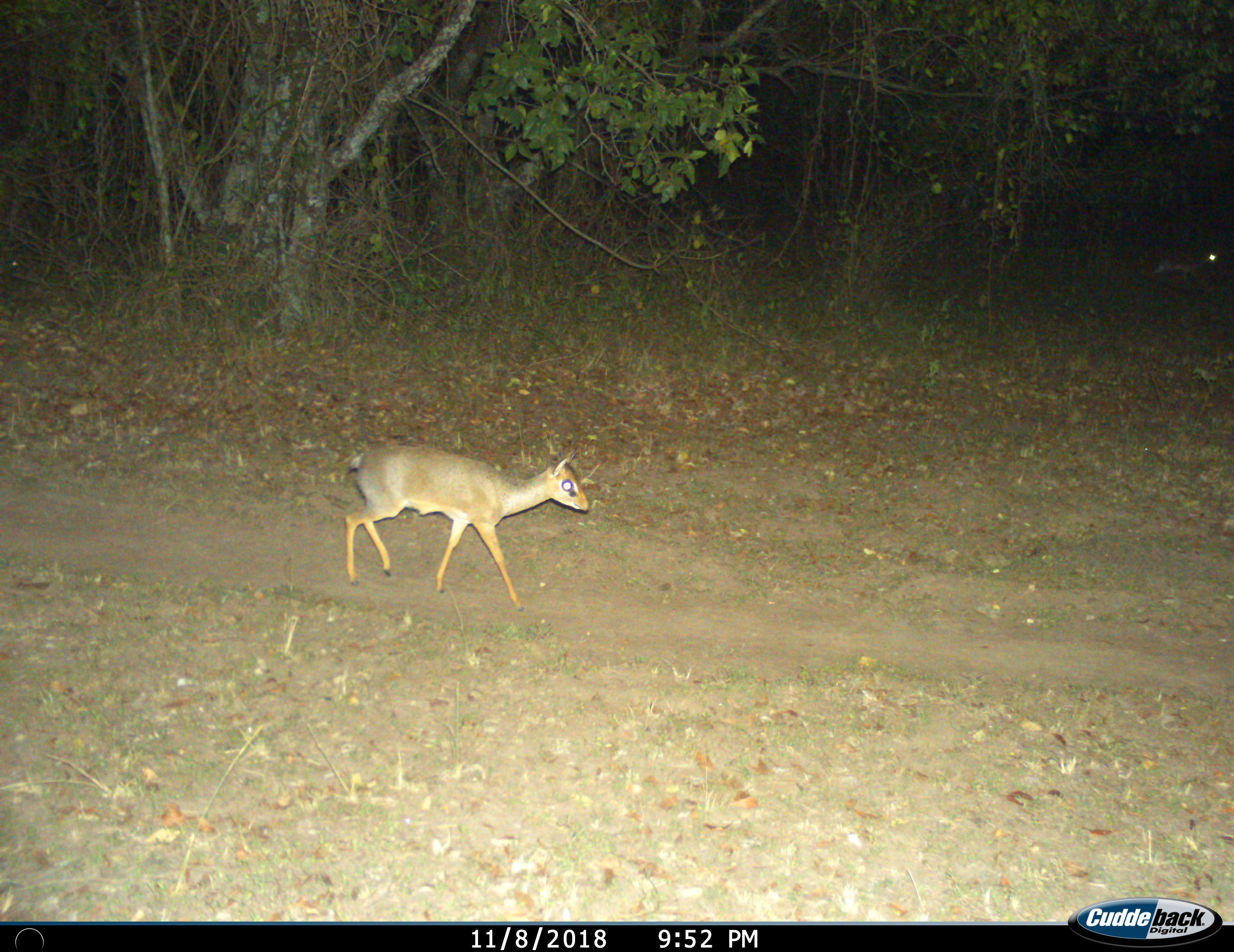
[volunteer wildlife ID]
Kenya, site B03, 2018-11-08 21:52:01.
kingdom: Animalia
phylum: Chordata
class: Mammalia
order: Artiodactyla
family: Bovidae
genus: Madoqua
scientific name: Madoqua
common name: dikdik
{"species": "dikdik (Madoqua)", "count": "1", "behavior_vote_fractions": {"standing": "0%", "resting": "0%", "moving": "100%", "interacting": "0%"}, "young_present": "0%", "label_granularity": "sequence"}